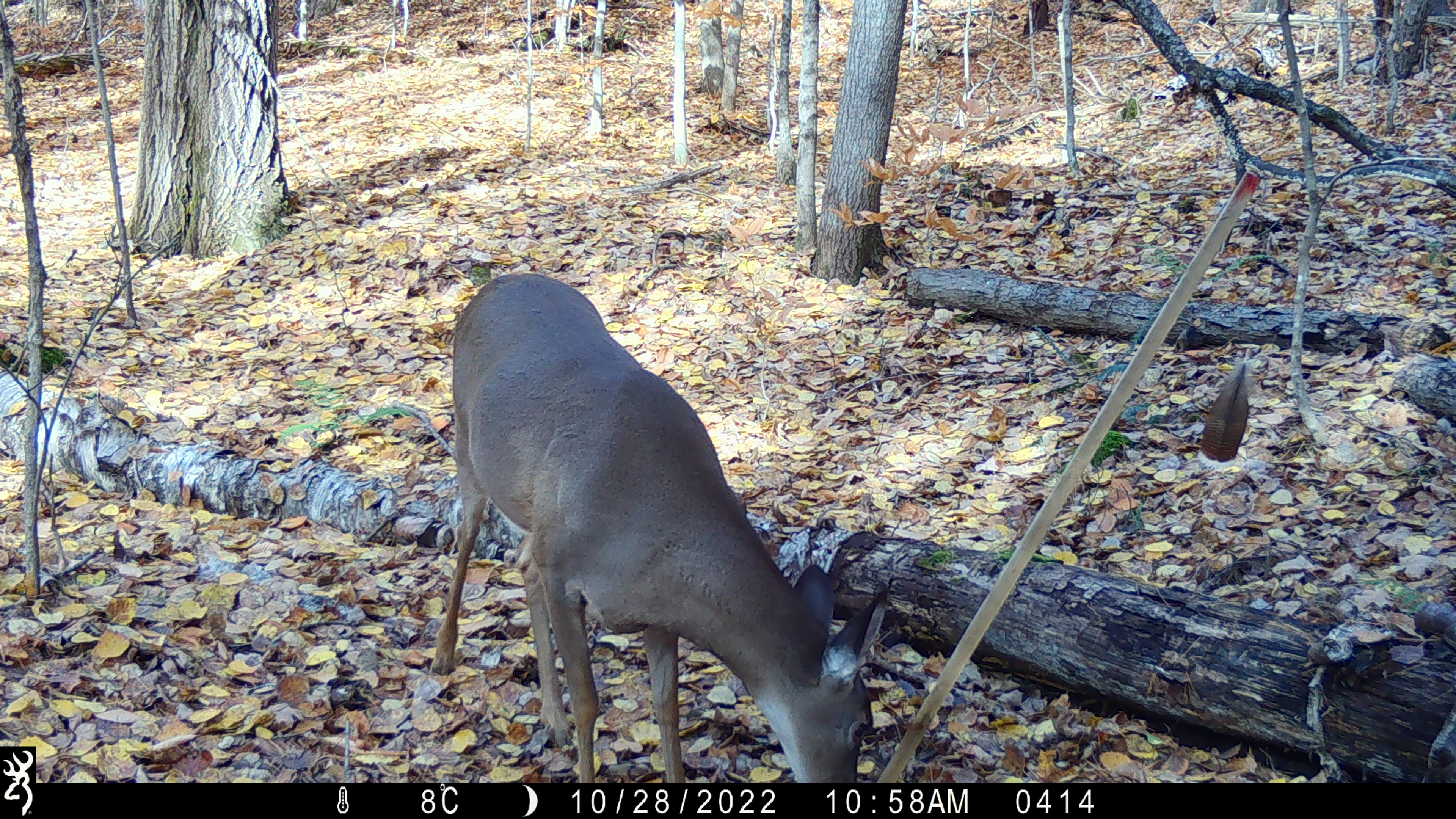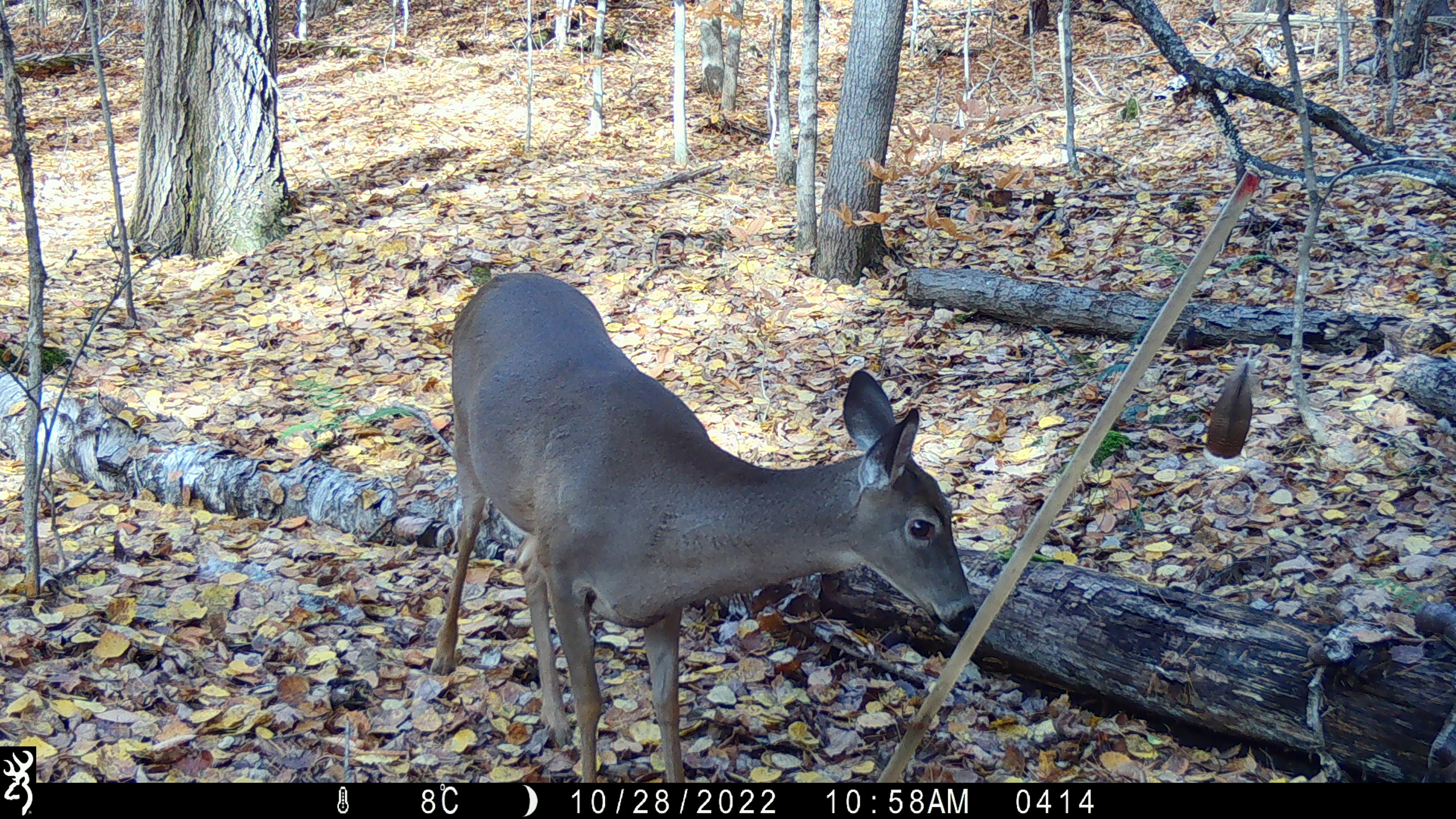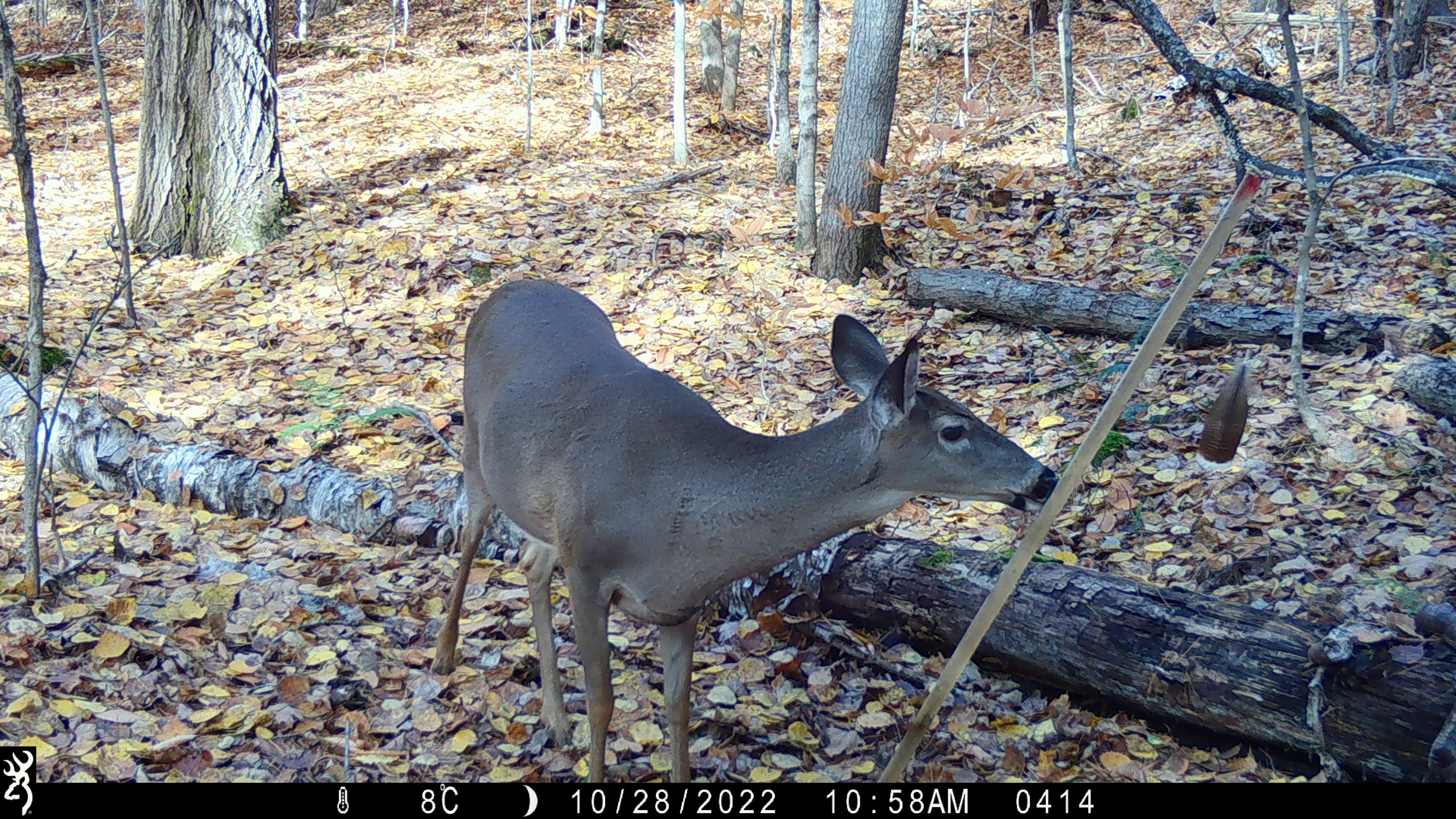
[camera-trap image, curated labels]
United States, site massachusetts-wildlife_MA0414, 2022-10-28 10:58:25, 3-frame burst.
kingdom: Animalia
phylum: Chordata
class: Mammalia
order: Artiodactyla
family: Cervidae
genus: Odocoileus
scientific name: Odocoileus virginianus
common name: white-tailed deer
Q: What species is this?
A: White-tailed deer (Odocoileus virginianus).